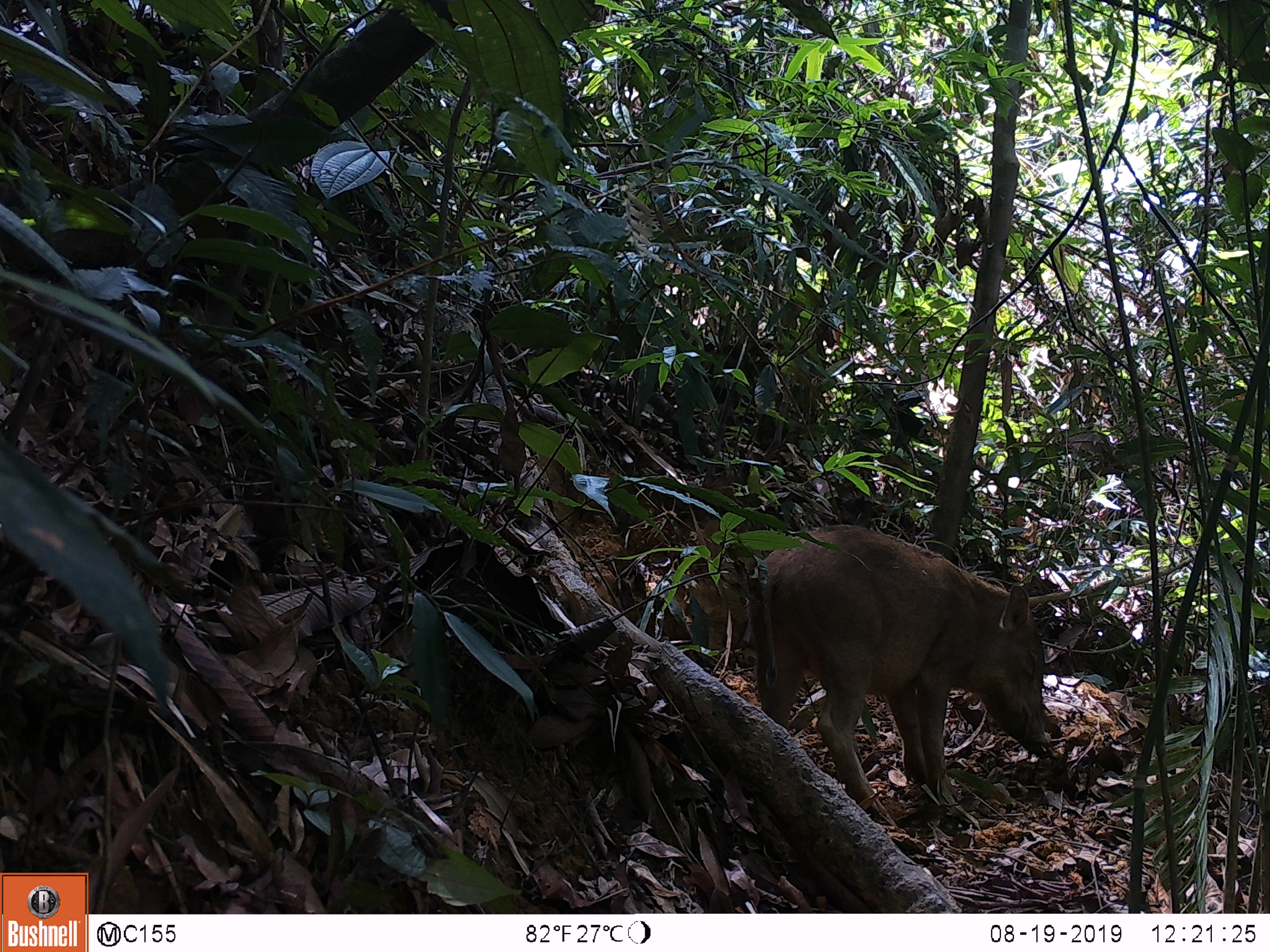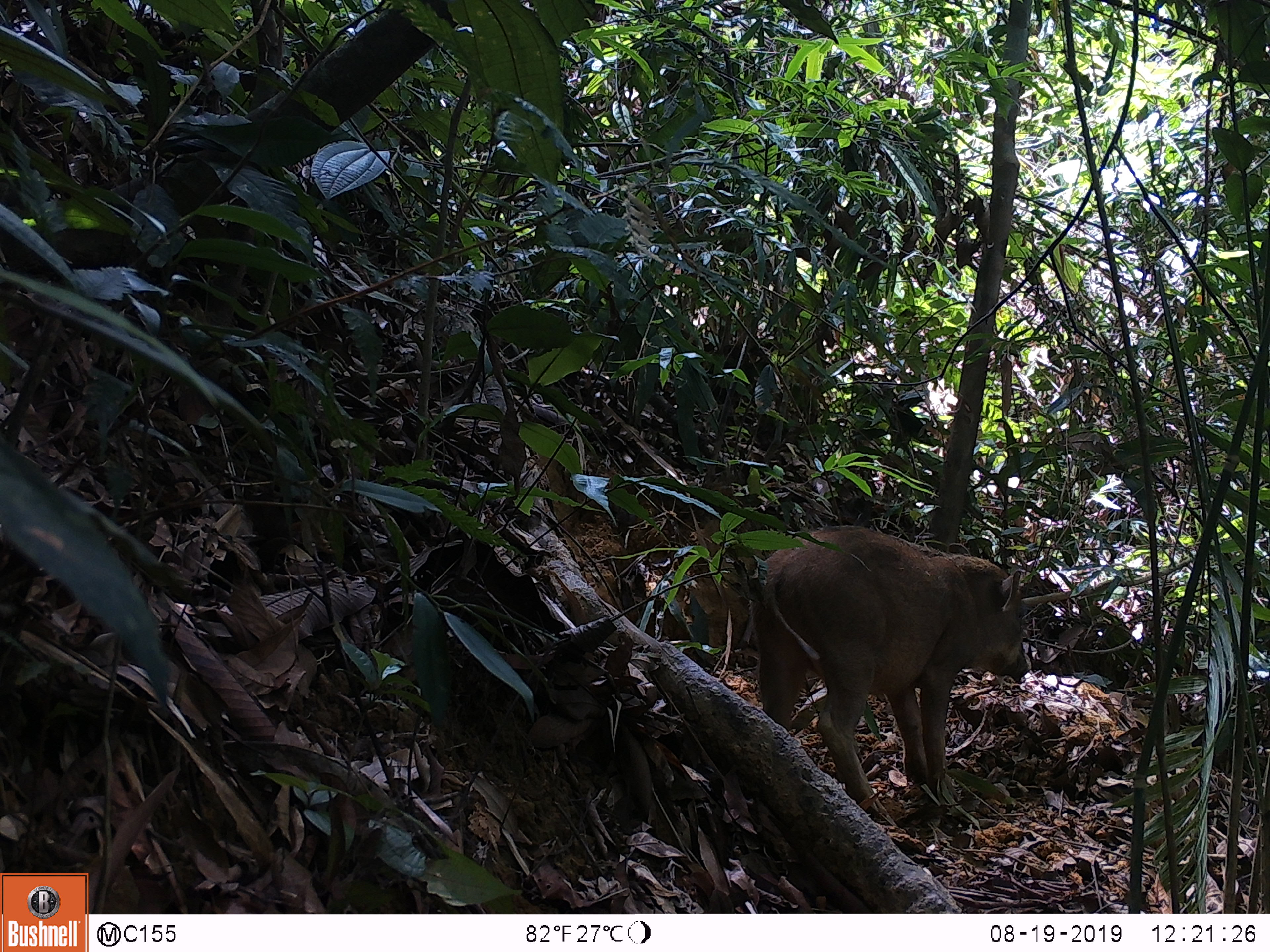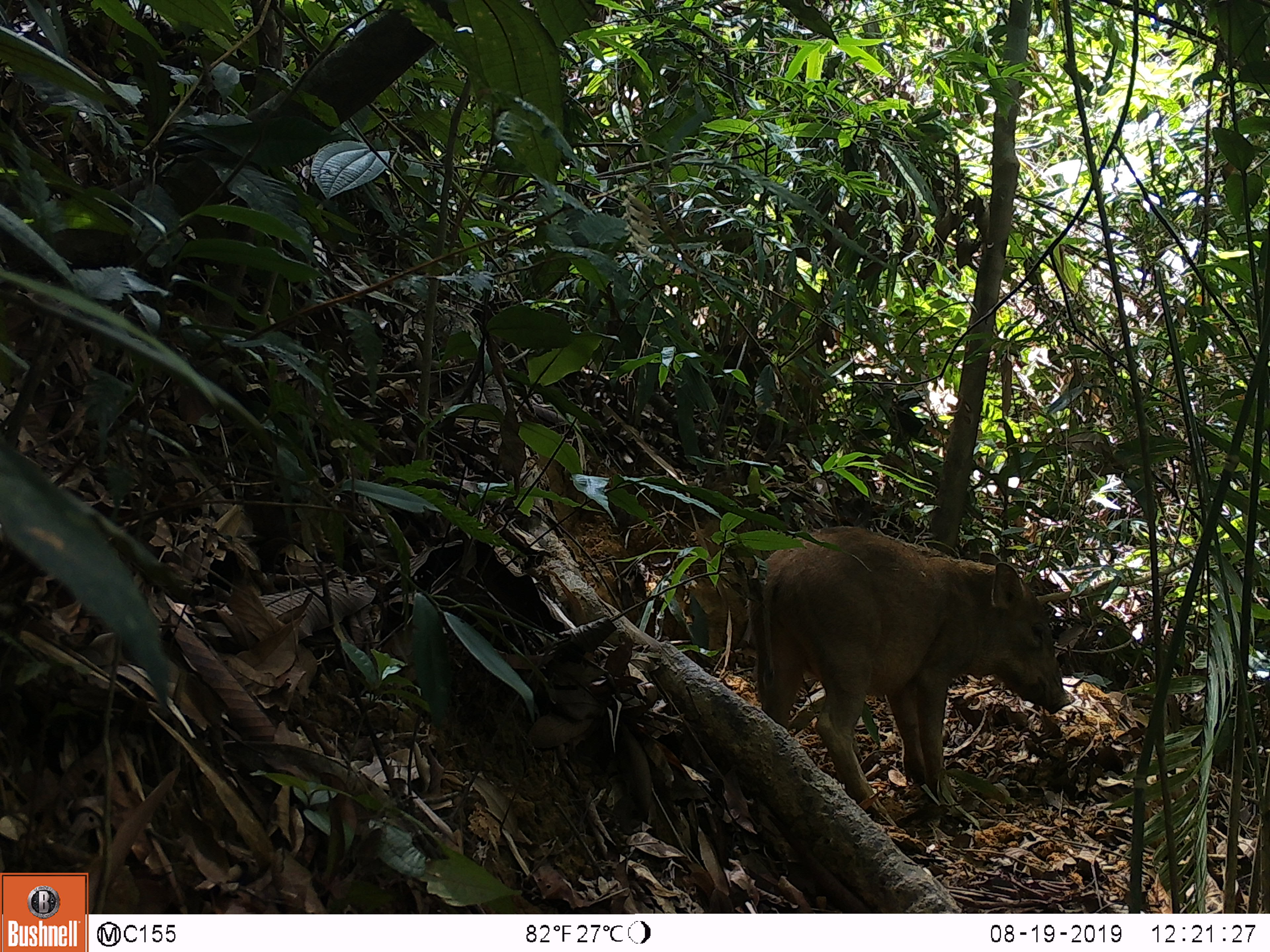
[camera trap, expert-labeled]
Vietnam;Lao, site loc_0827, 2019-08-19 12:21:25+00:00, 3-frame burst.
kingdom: Animalia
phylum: Chordata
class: Mammalia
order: Artiodactyla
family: Suidae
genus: Sus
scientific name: Sus scrofa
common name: eurasian wild pig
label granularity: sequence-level